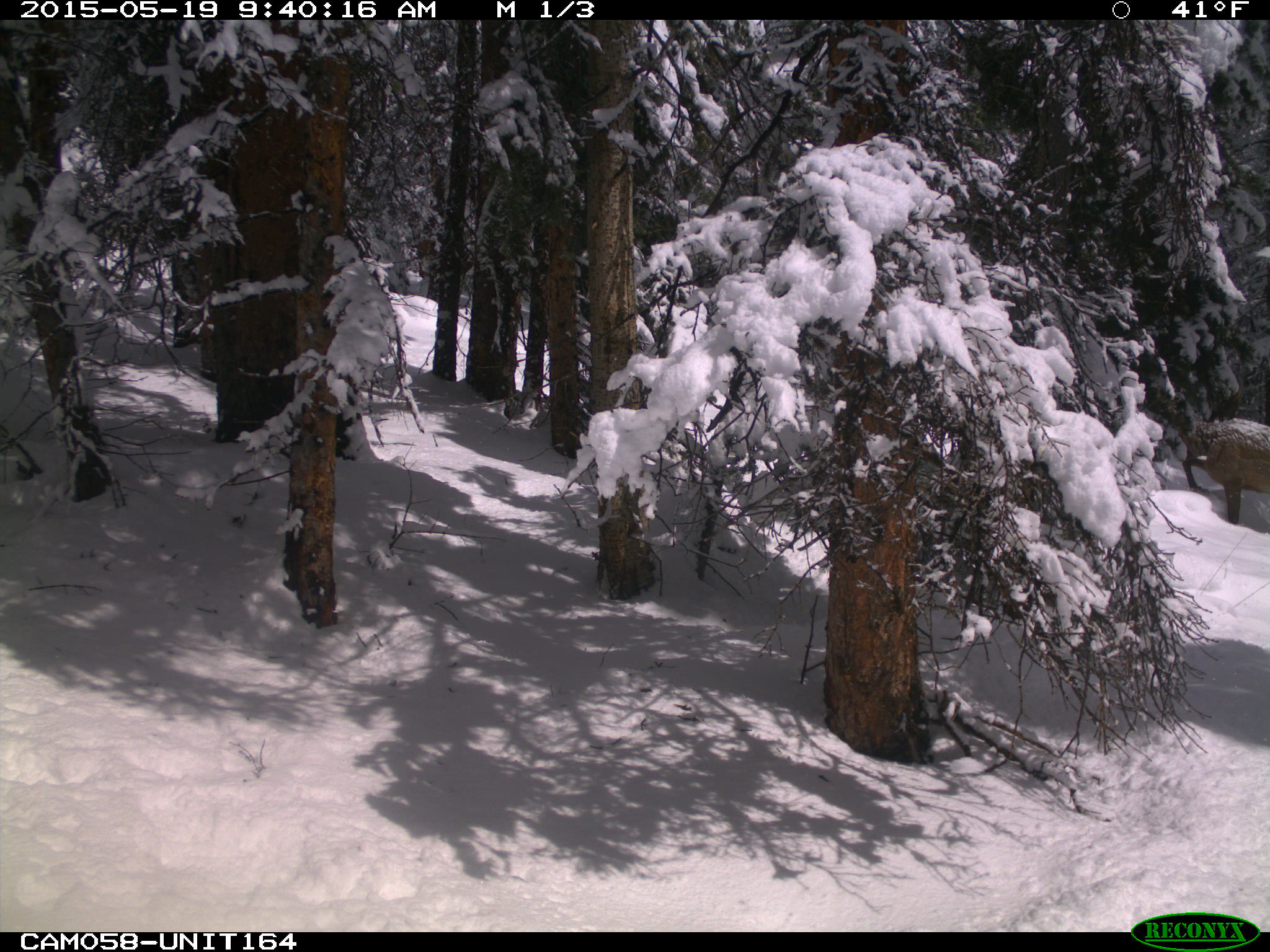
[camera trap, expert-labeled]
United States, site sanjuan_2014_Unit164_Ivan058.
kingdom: Animalia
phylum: Chordata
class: Mammalia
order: Artiodactyla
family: Cervidae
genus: Cervus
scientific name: Cervus elaphus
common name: red deer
Cervus elaphus (red deer).